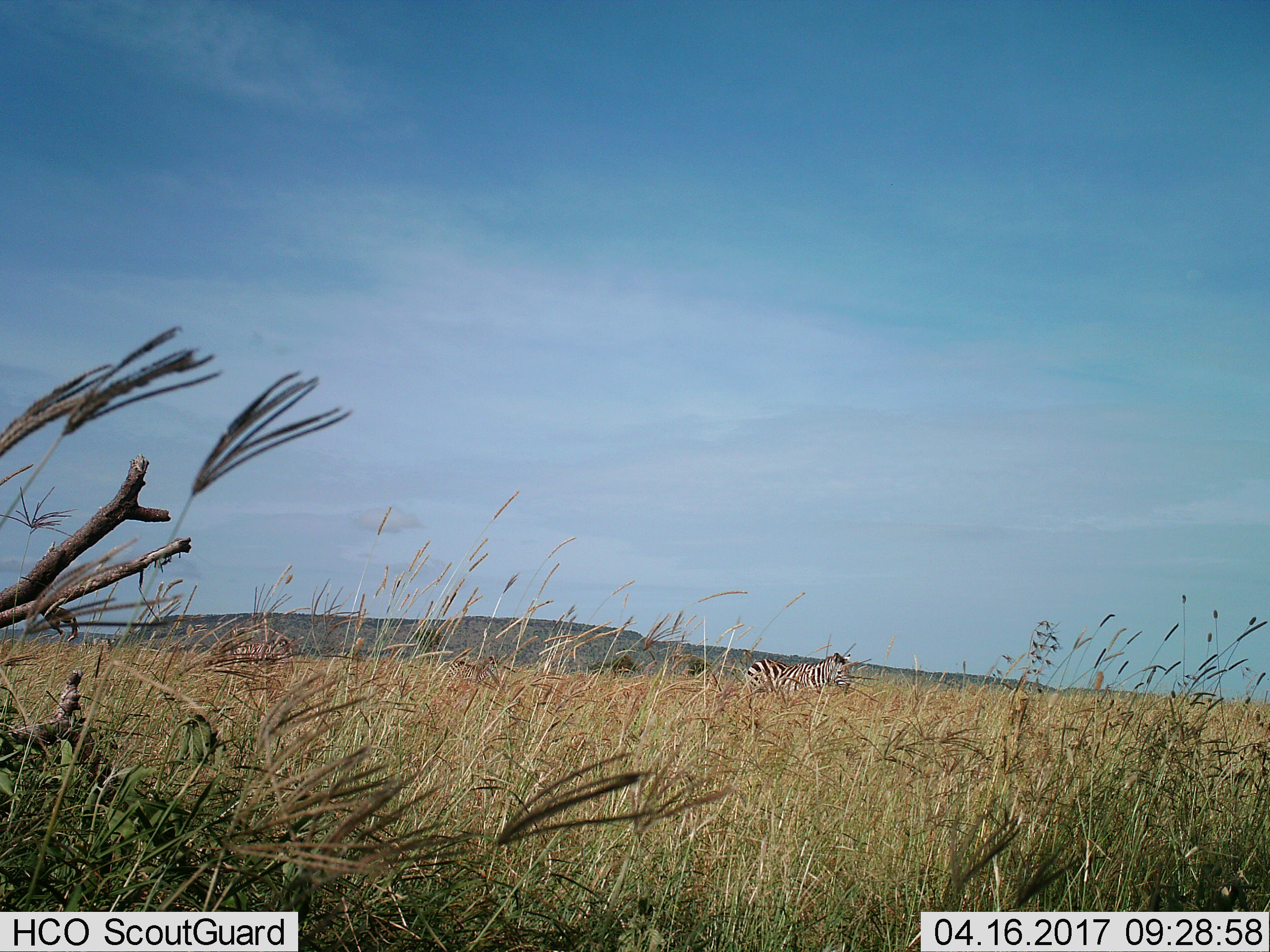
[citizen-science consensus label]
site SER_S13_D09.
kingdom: Animalia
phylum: Chordata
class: Mammalia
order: Perissodactyla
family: Equidae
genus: Equus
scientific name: Equus quagga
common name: plains zebra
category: zebraplains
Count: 2.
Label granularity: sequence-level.